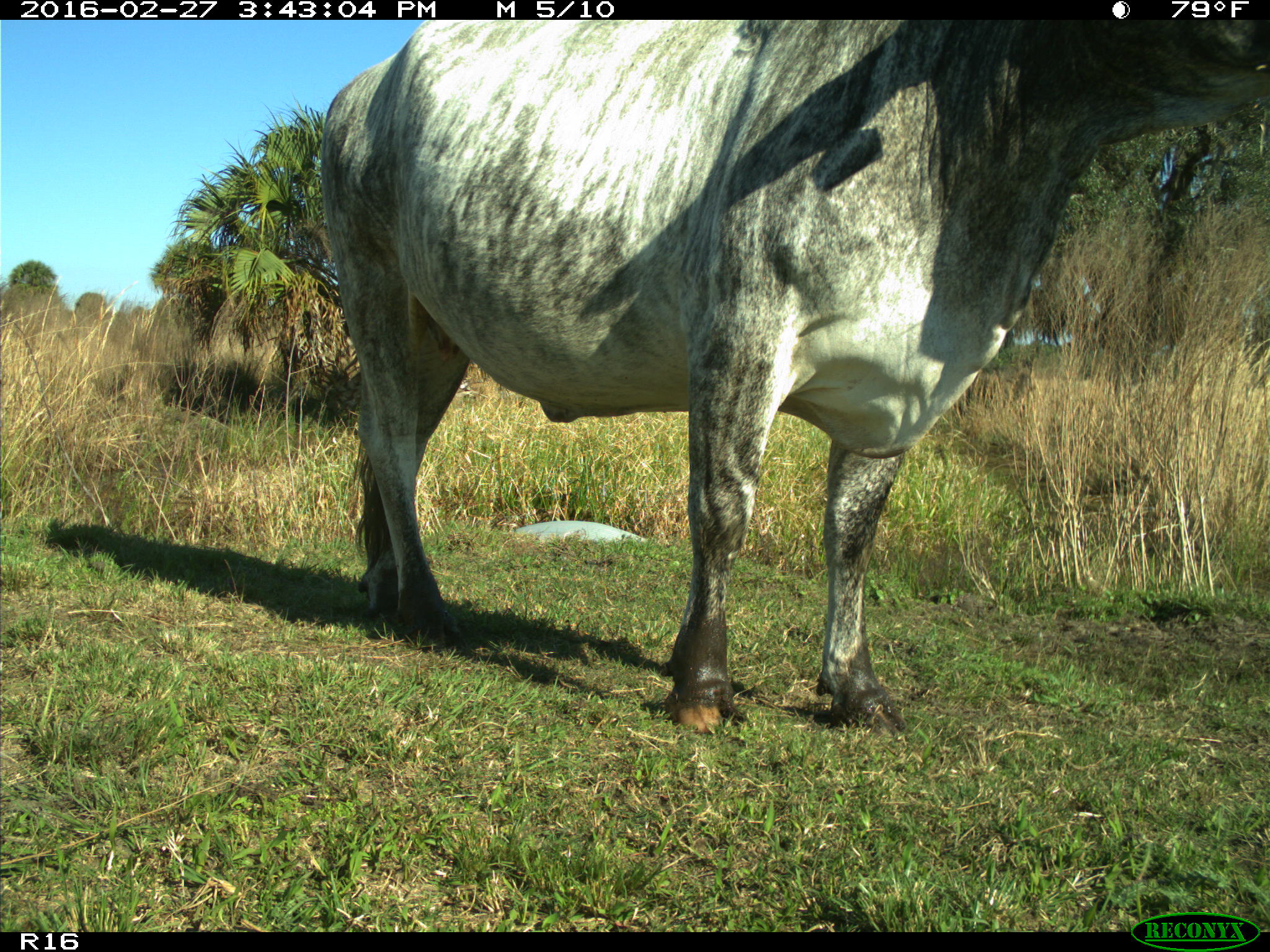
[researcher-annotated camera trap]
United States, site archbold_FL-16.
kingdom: Animalia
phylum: Chordata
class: Mammalia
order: Artiodactyla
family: Bovidae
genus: Bos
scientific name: Bos taurus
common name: domestic cow